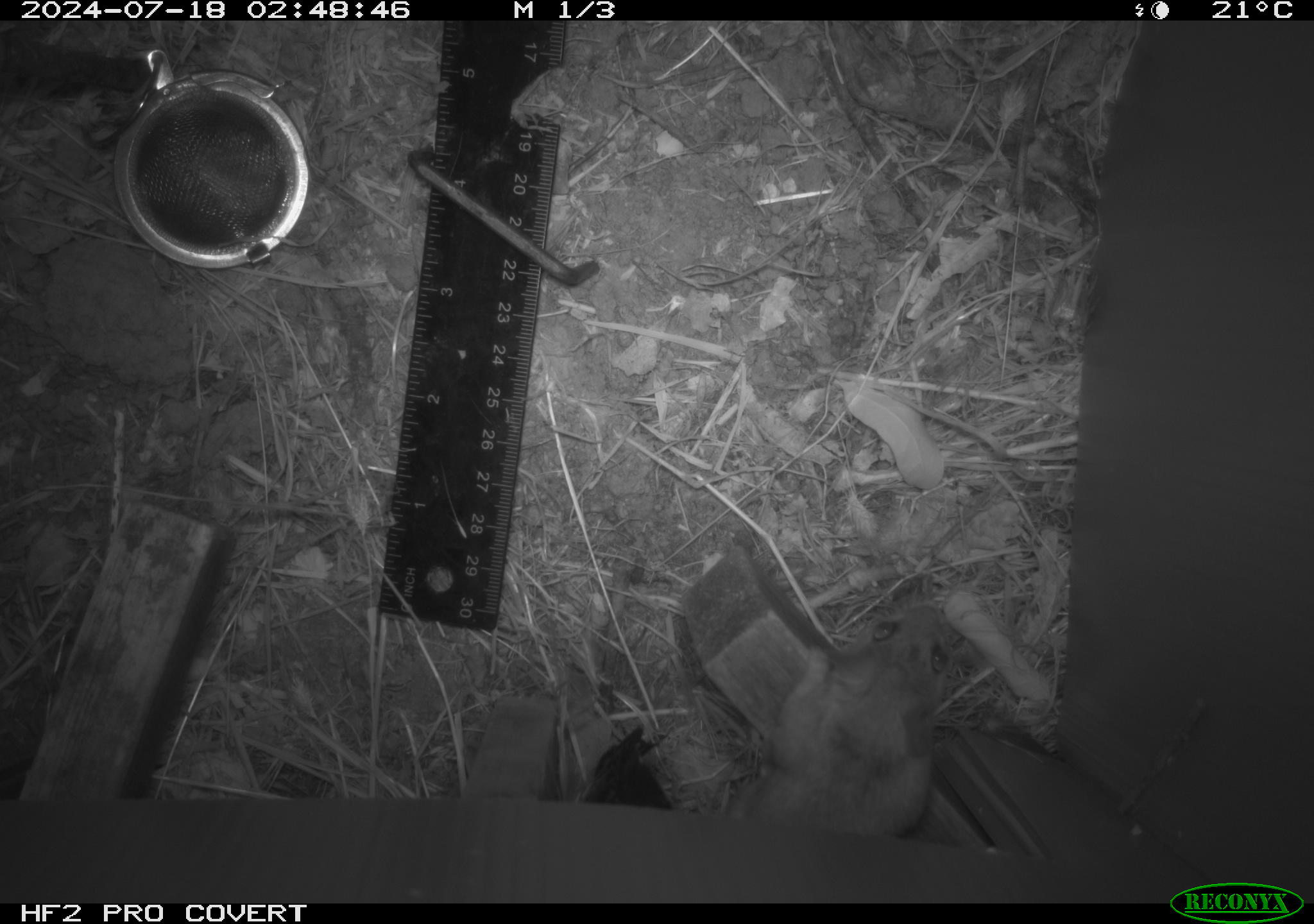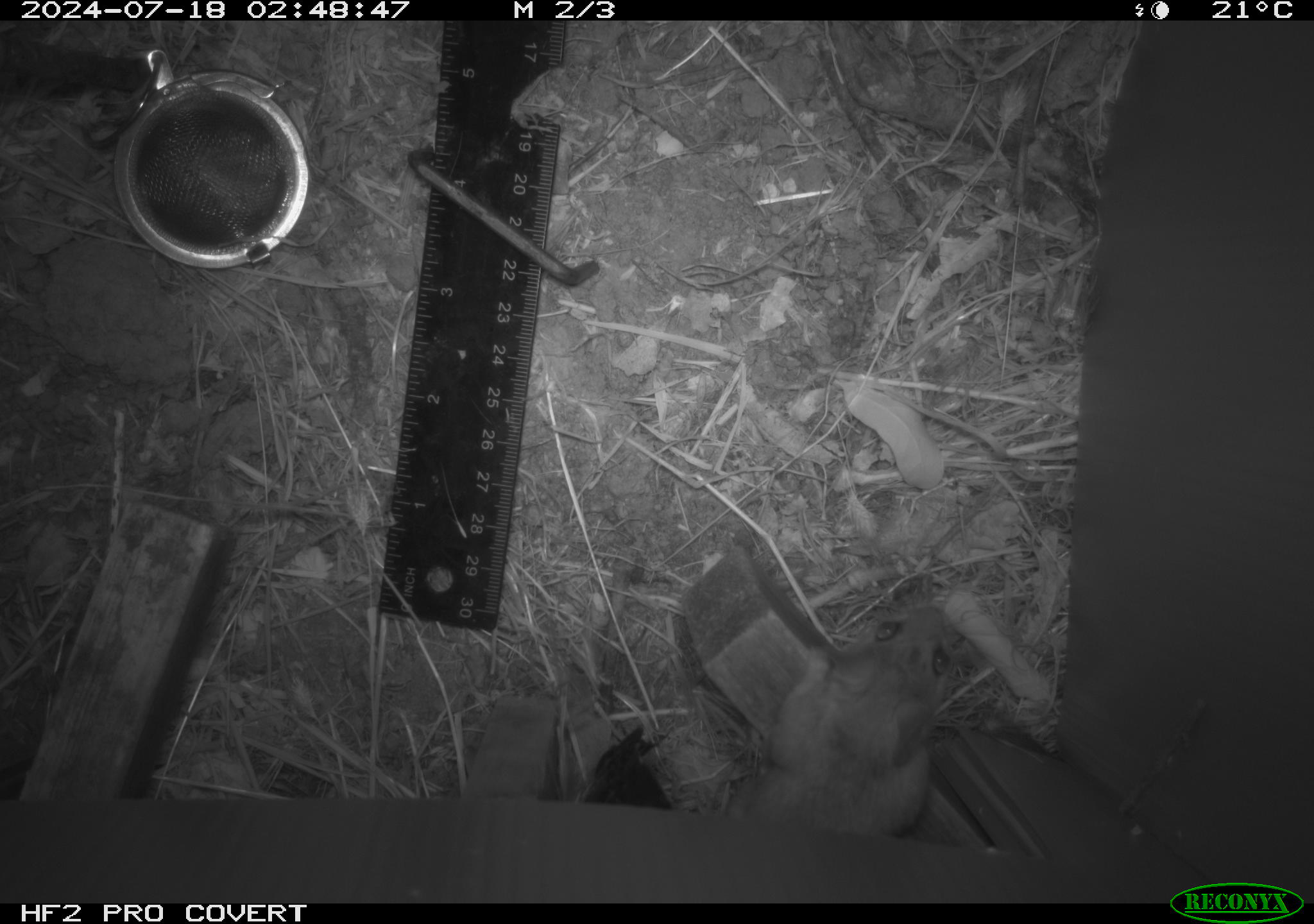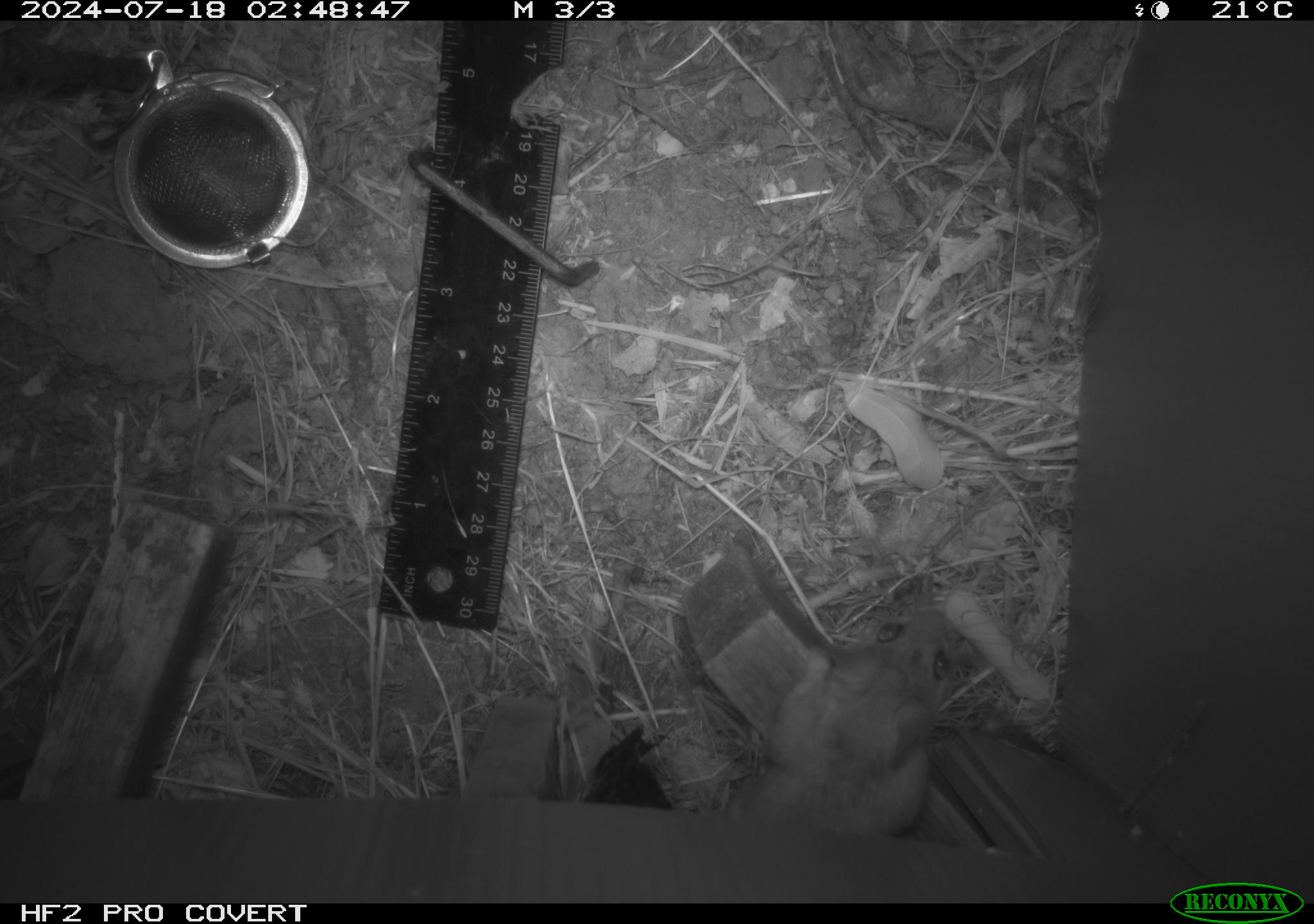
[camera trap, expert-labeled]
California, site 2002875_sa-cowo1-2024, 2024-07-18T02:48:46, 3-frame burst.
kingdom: Animalia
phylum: Chordata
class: Mammalia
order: Rodentia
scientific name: Rodentia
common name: rodent